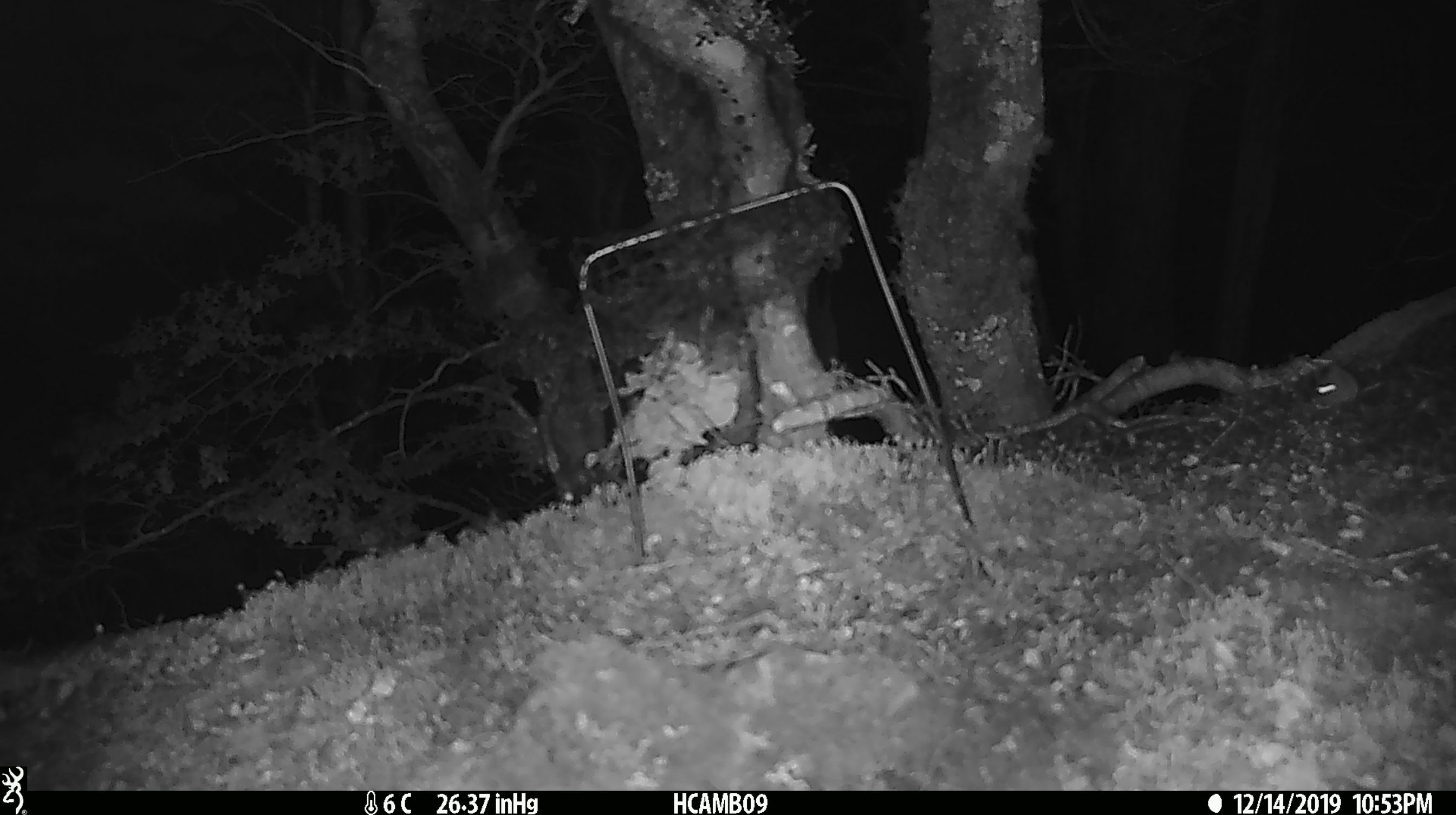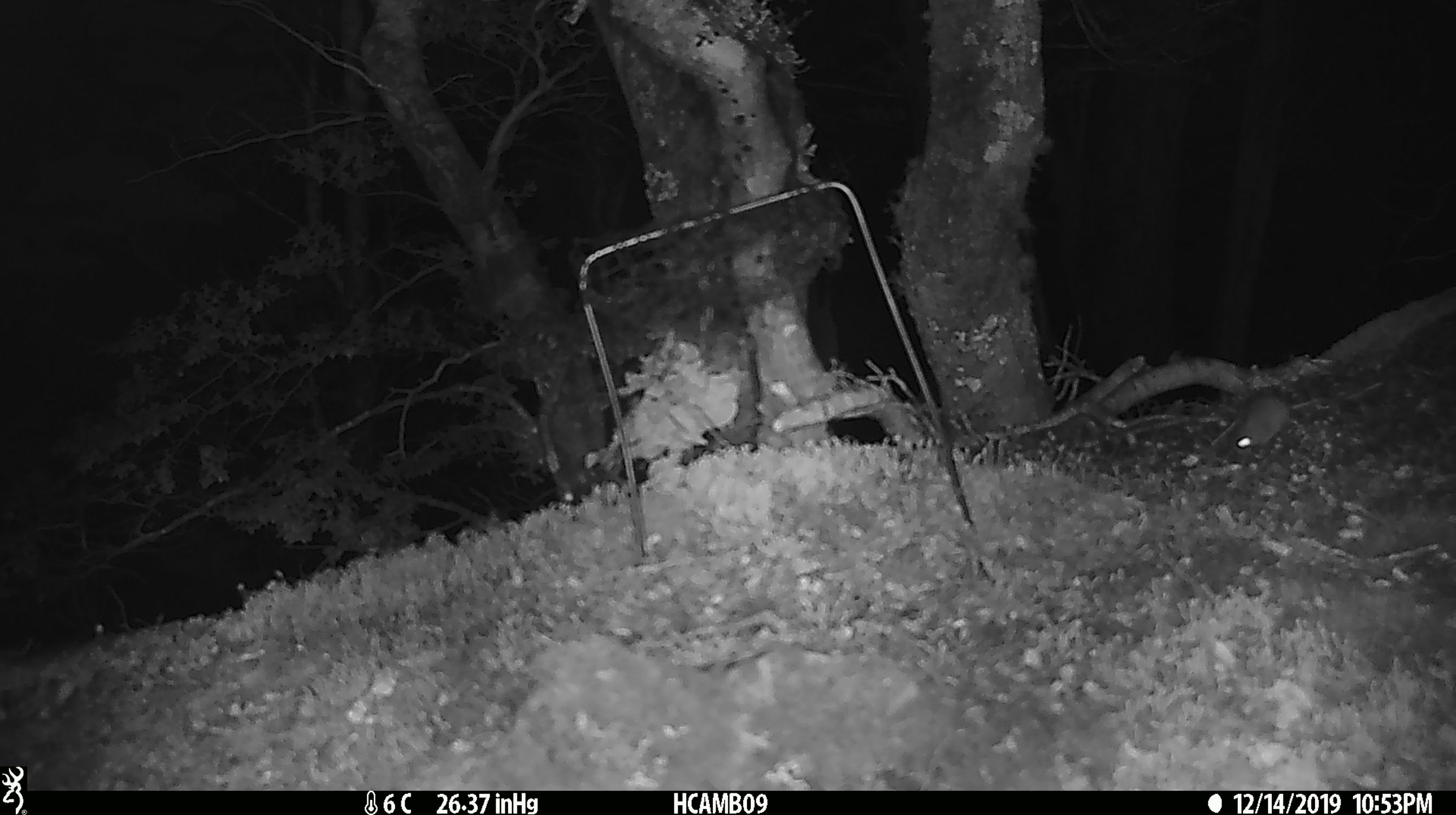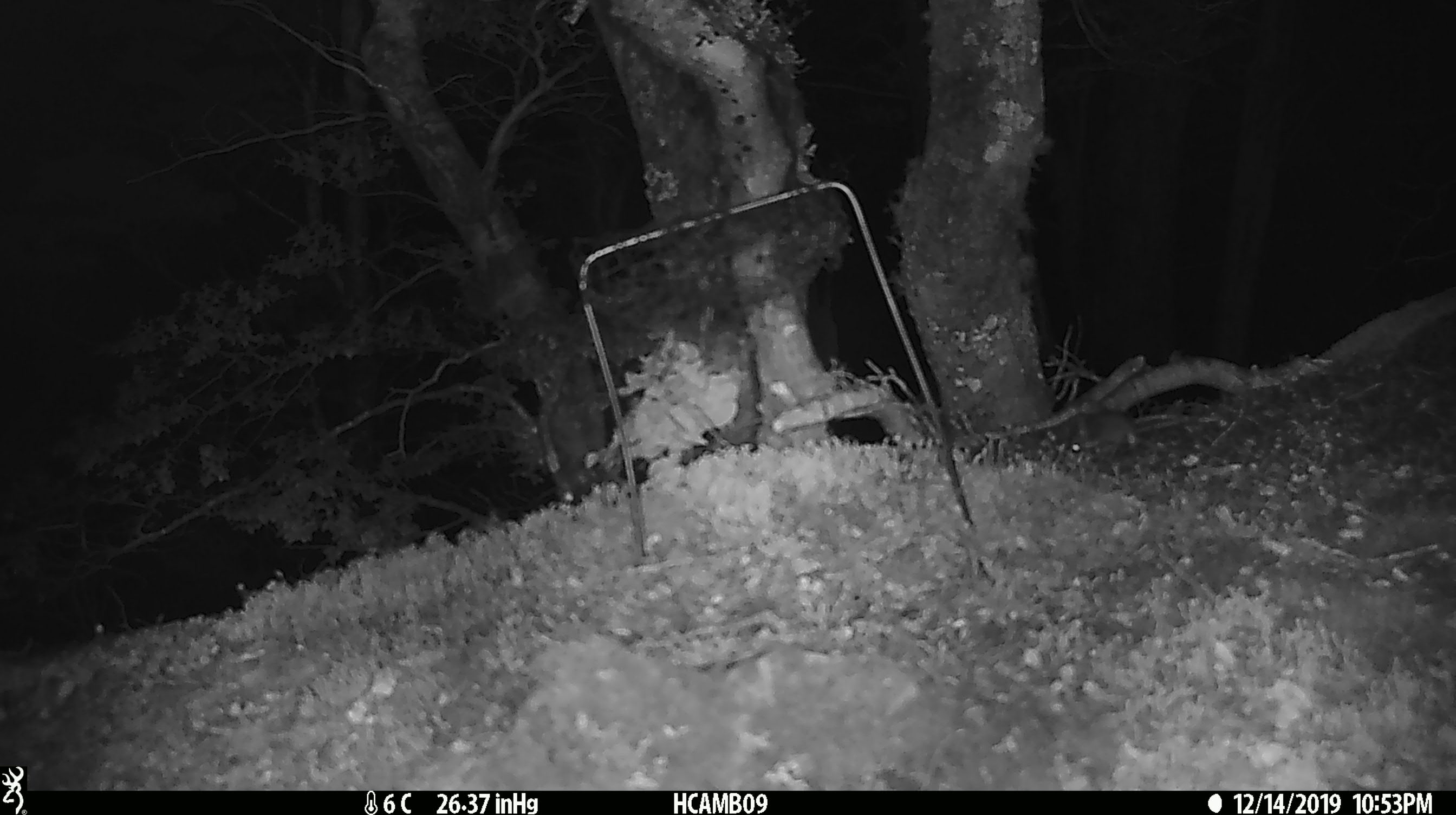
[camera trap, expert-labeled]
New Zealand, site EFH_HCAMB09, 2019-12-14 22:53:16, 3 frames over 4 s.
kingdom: Animalia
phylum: Chordata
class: Mammalia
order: Rodentia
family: Muridae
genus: Mus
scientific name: Mus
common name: mouse